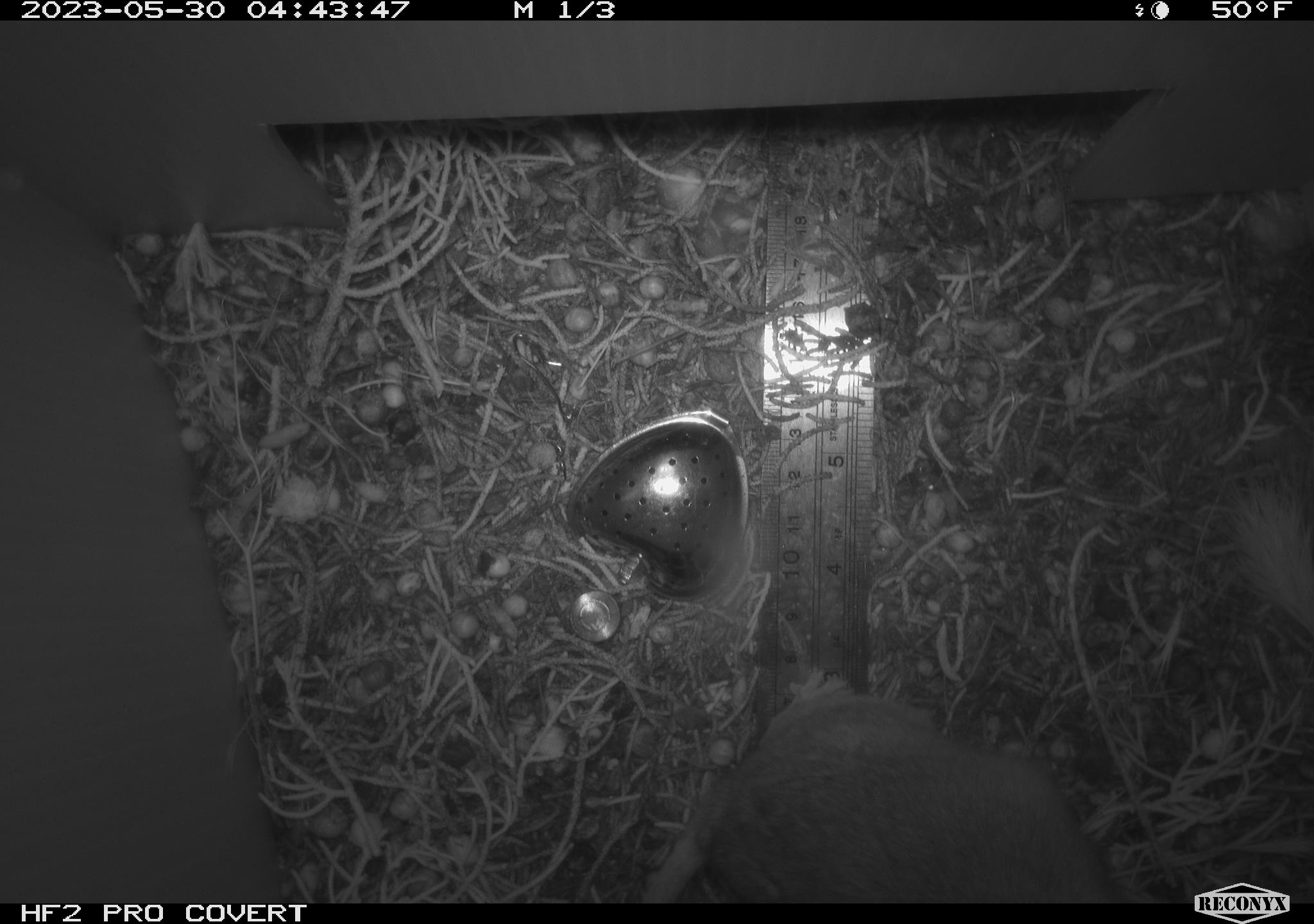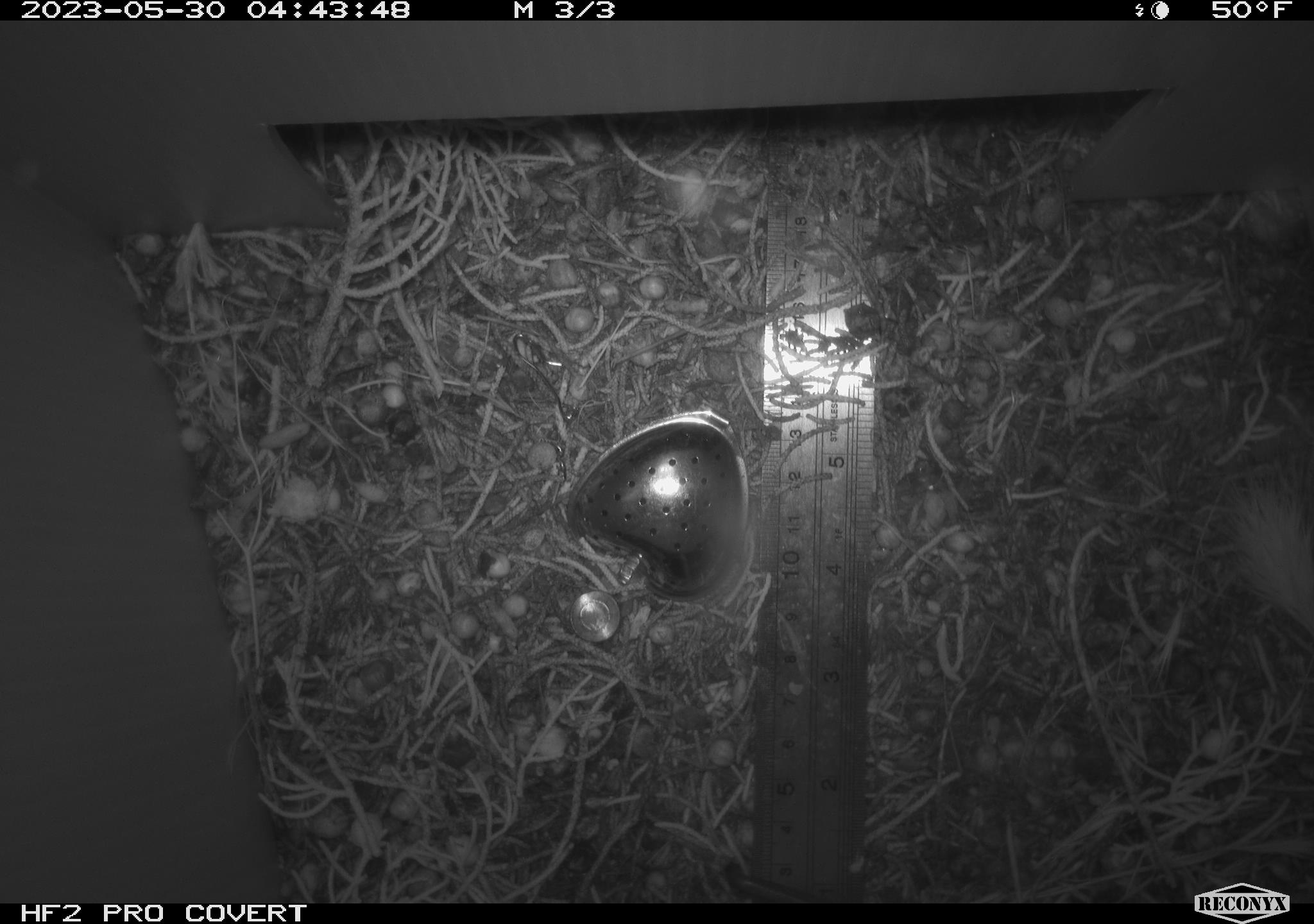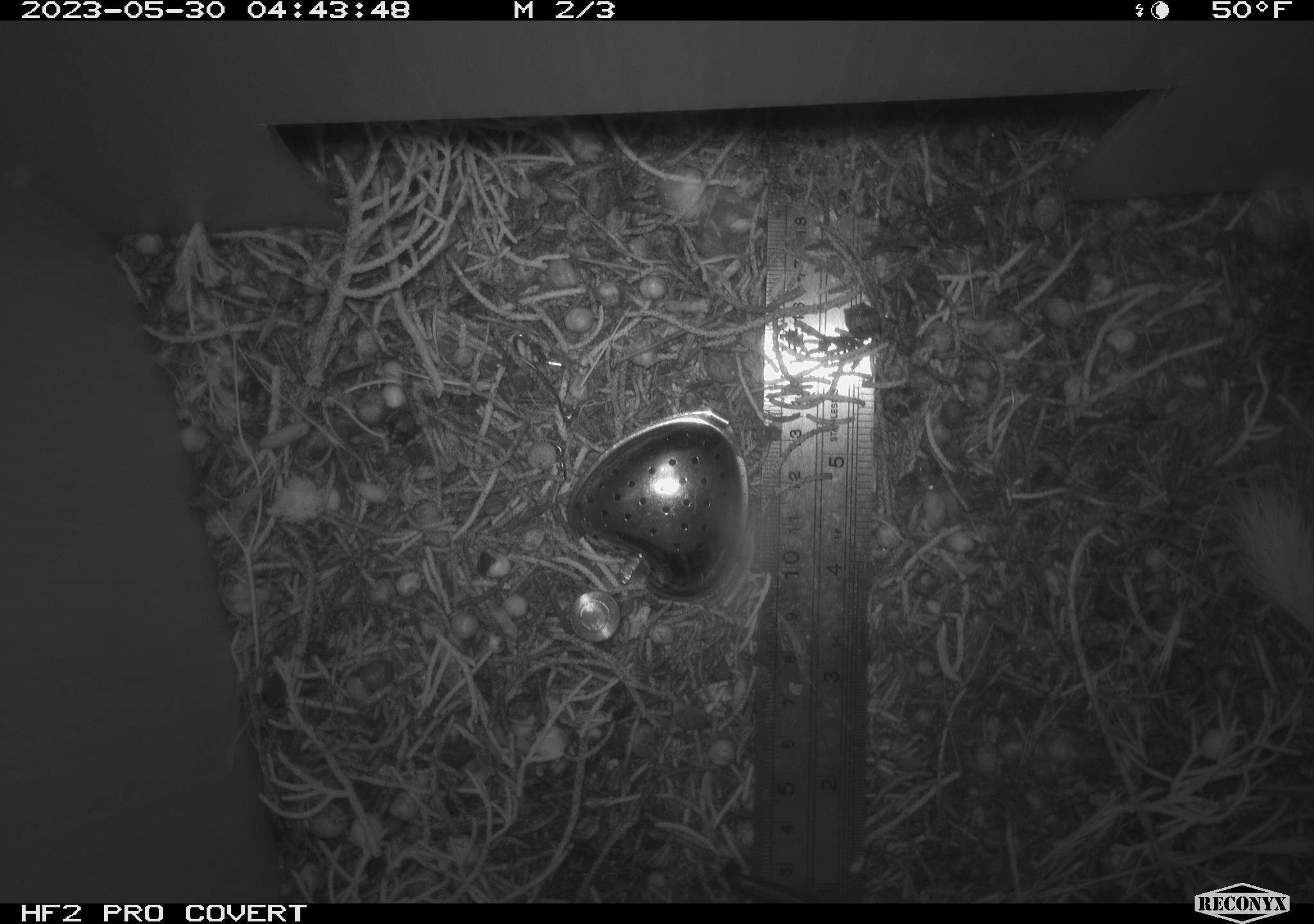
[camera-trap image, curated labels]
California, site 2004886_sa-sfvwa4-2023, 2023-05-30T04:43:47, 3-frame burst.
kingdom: Animalia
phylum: Chordata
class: Mammalia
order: Rodentia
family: Cricetidae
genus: Neotoma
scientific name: Neotoma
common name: pack rat or woodrat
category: neotoma species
Neotoma species (pack rat or woodrat) (Neotoma).